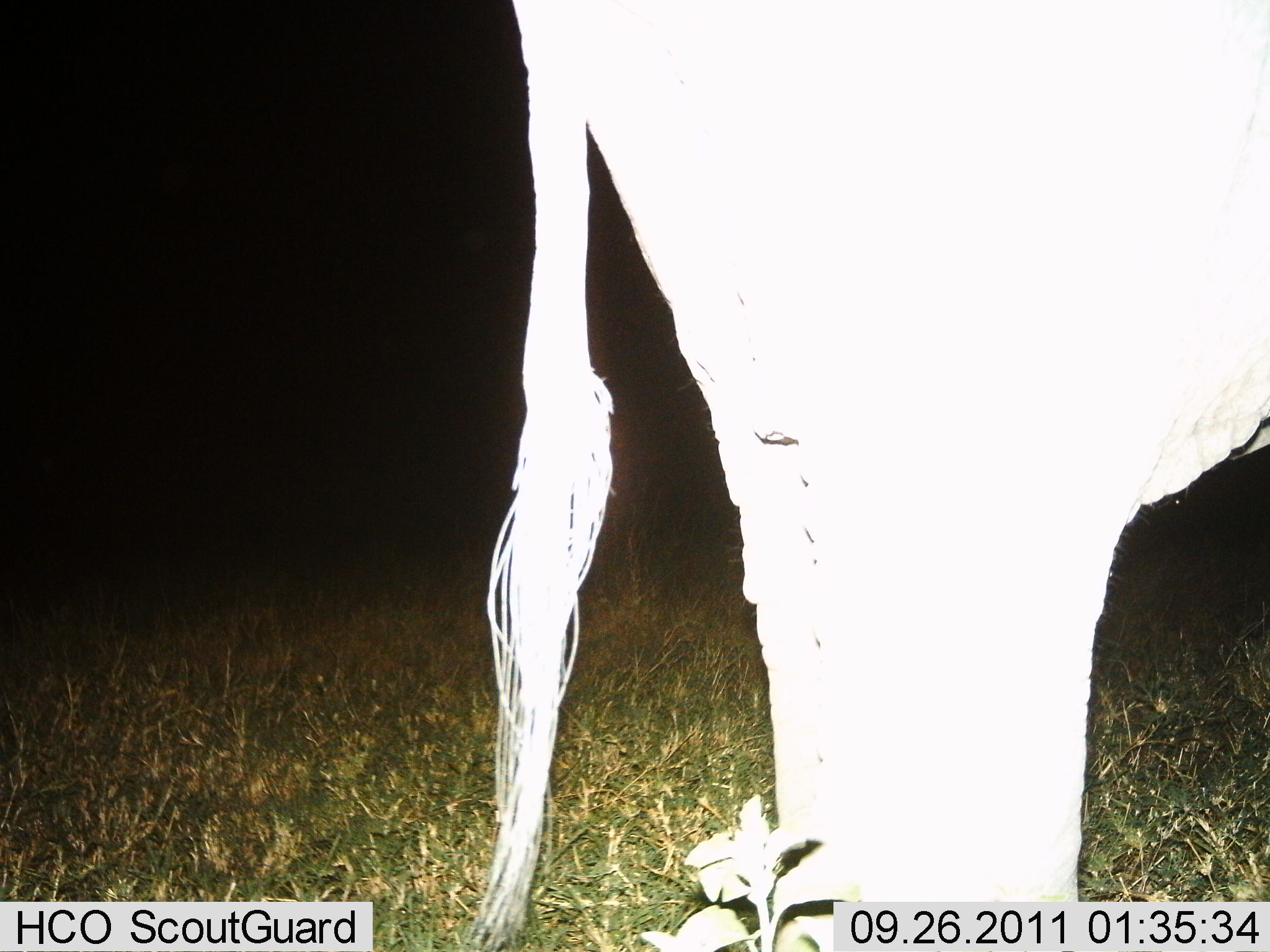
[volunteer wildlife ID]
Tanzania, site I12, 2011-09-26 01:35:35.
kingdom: Animalia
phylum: Chordata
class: Mammalia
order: Artiodactyla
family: Bovidae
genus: Connochaetes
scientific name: Connochaetes taurinus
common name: blue wildebeest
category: wildebeest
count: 1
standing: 100%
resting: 0%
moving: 0%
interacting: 0%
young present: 0%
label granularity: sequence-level